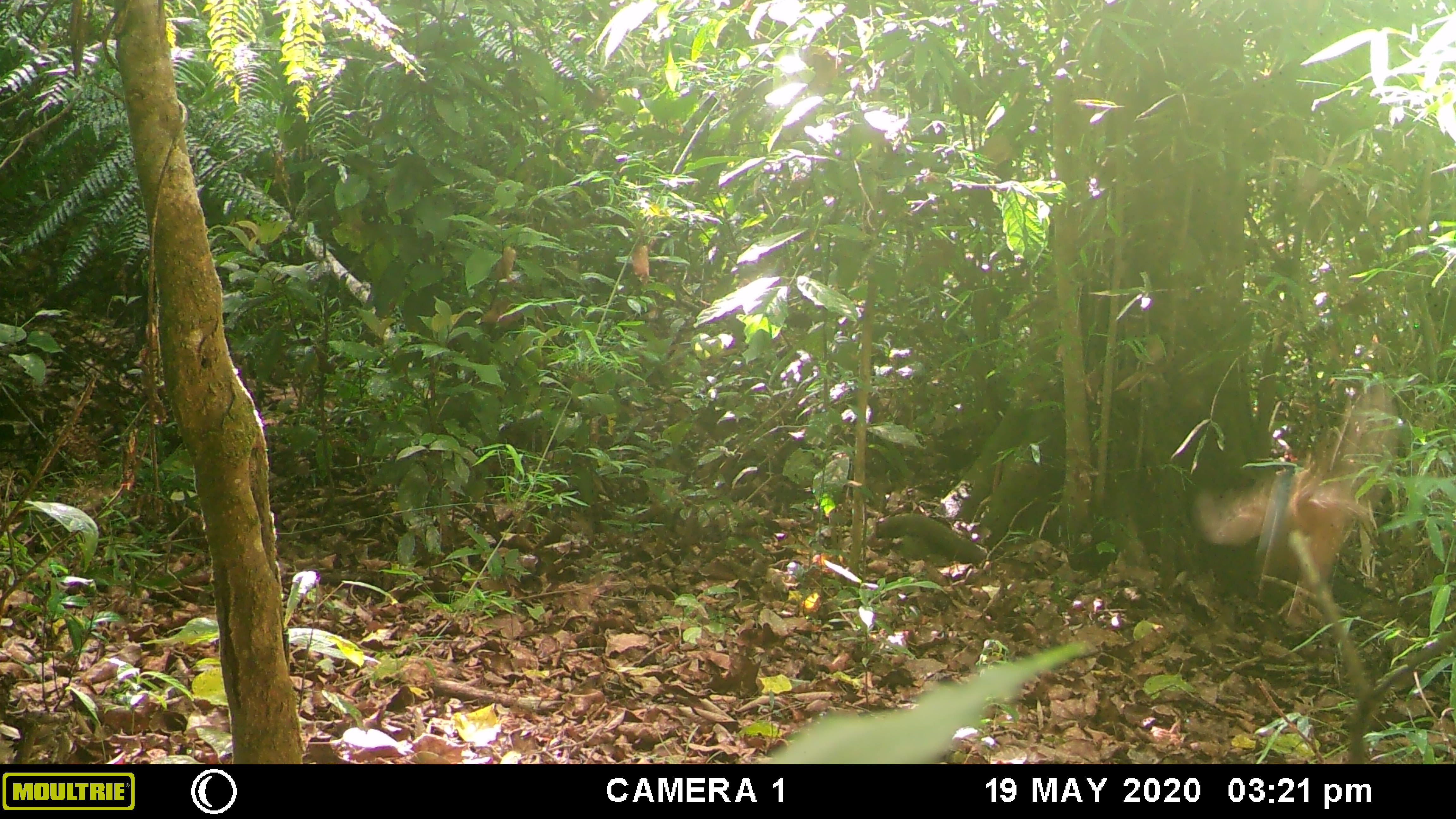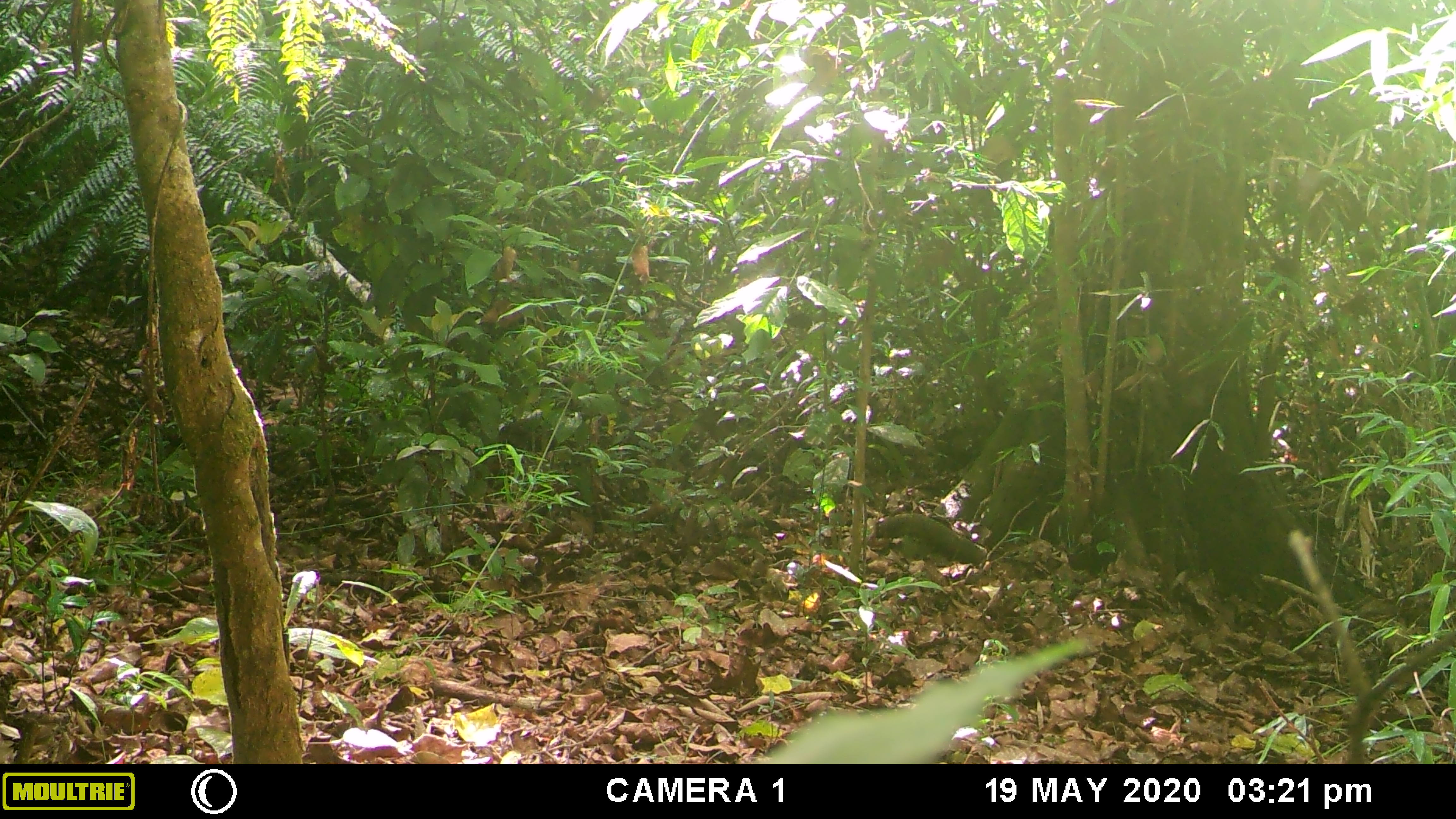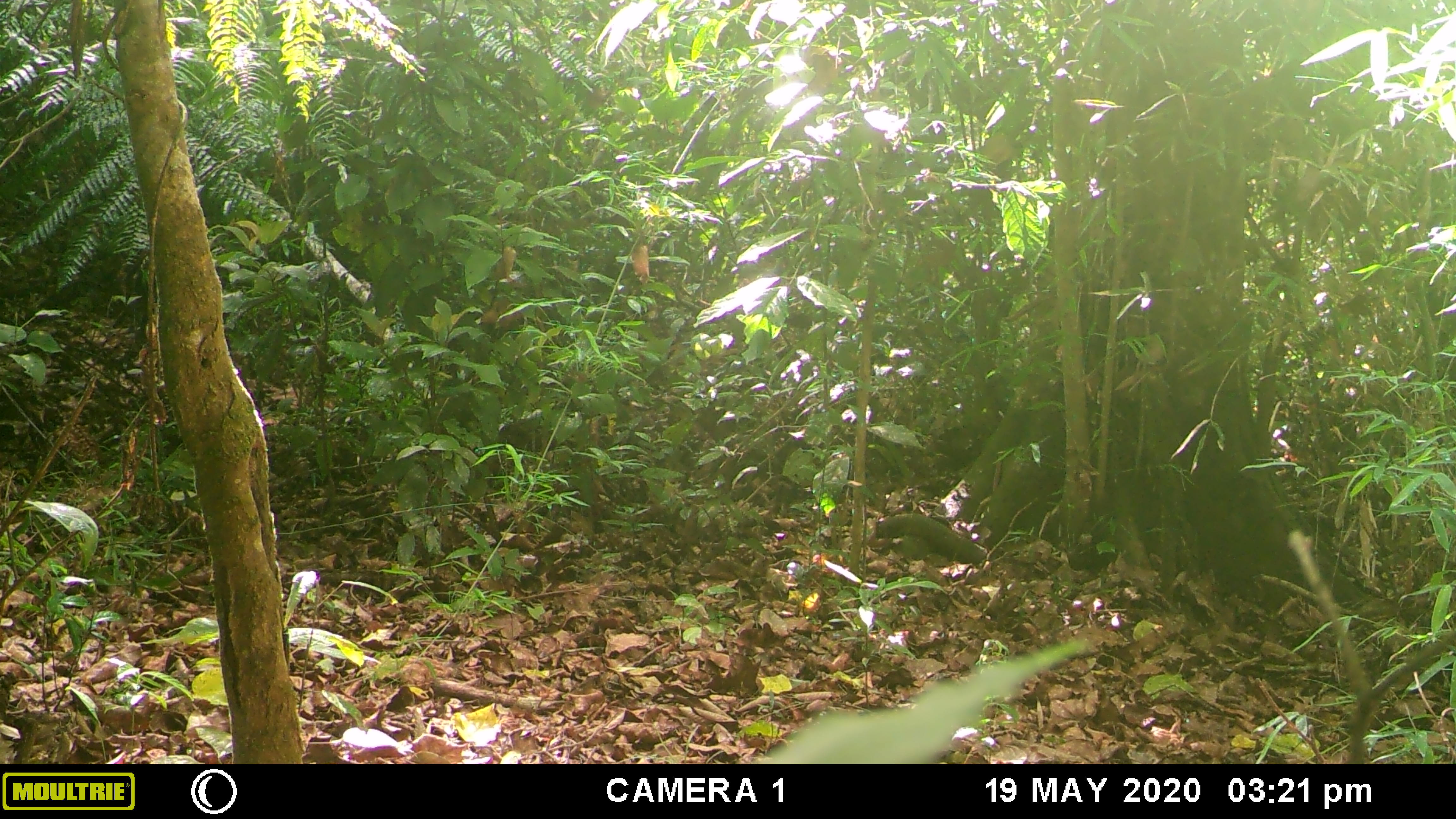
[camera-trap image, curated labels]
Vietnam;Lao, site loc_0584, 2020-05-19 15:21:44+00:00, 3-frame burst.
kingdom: Animalia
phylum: Chordata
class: Aves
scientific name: Aves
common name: bird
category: unidentified bird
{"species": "unidentified bird (bird) (Aves)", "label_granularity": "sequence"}